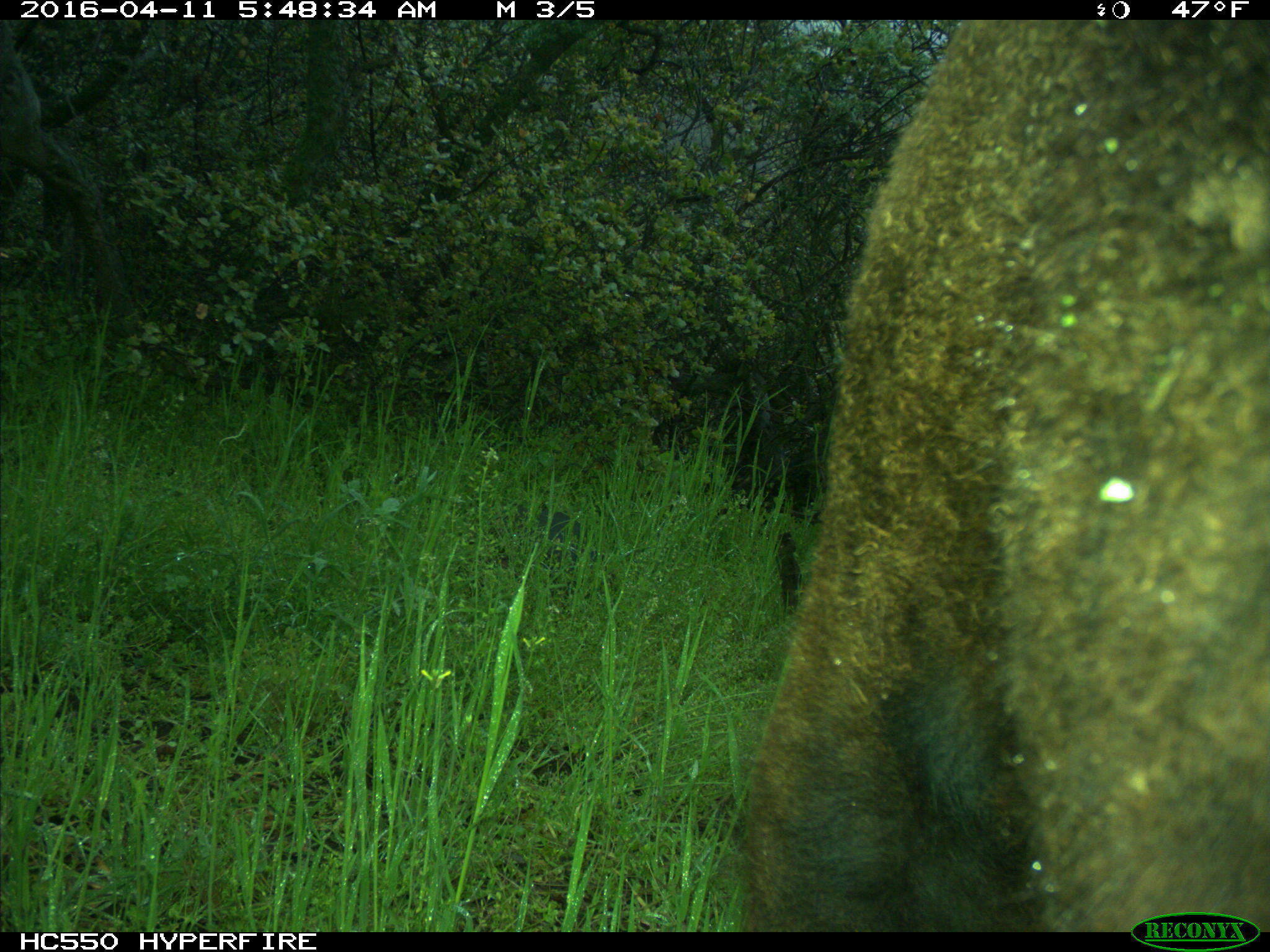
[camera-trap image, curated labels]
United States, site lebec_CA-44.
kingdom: Animalia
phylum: Chordata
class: Mammalia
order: Artiodactyla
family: Bovidae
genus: Bos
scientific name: Bos taurus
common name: domestic cow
Bos taurus (domestic cow).